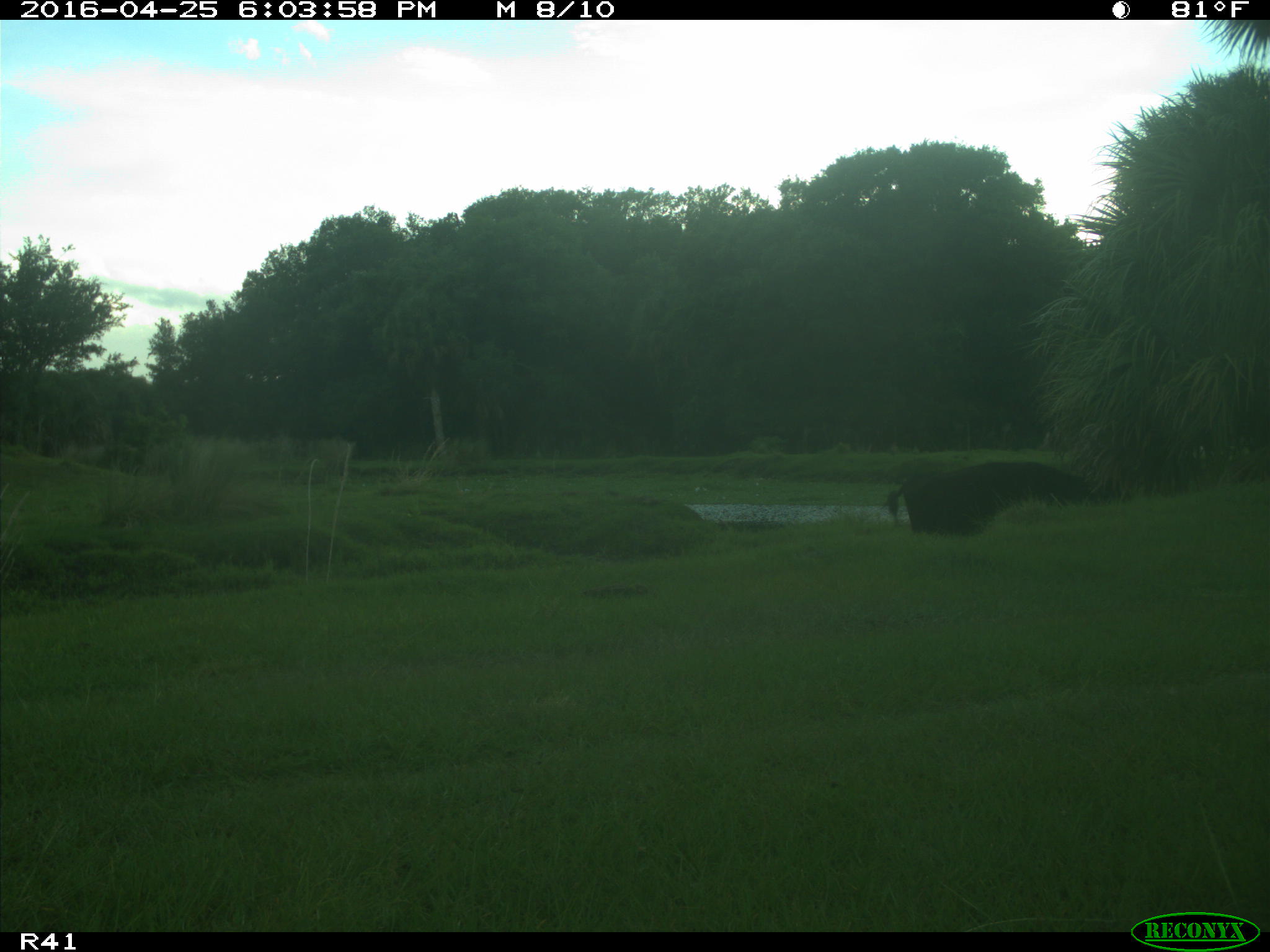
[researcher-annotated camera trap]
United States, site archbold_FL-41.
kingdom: Animalia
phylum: Chordata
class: Mammalia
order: Artiodactyla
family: Bovidae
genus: Bos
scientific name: Bos taurus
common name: domestic cow